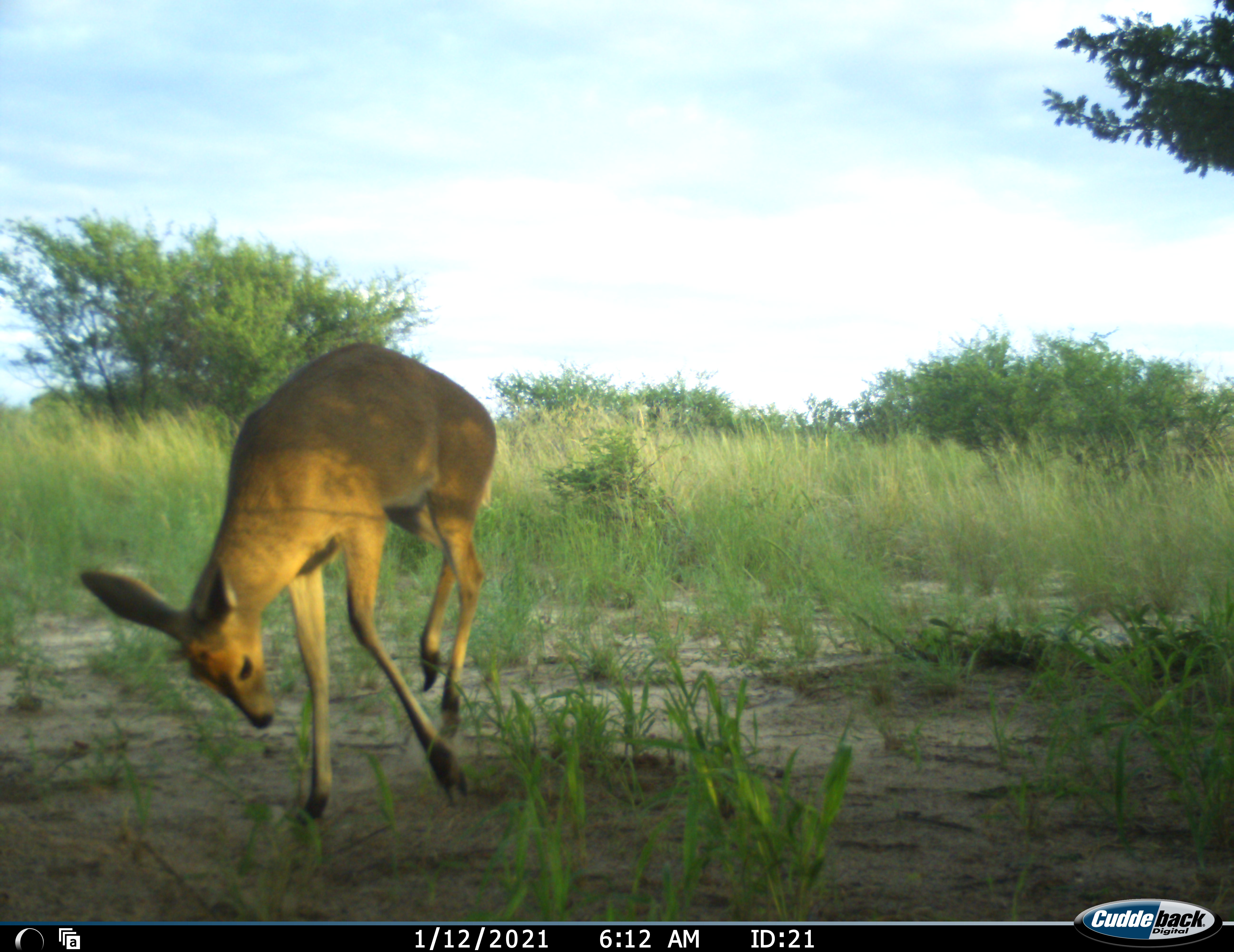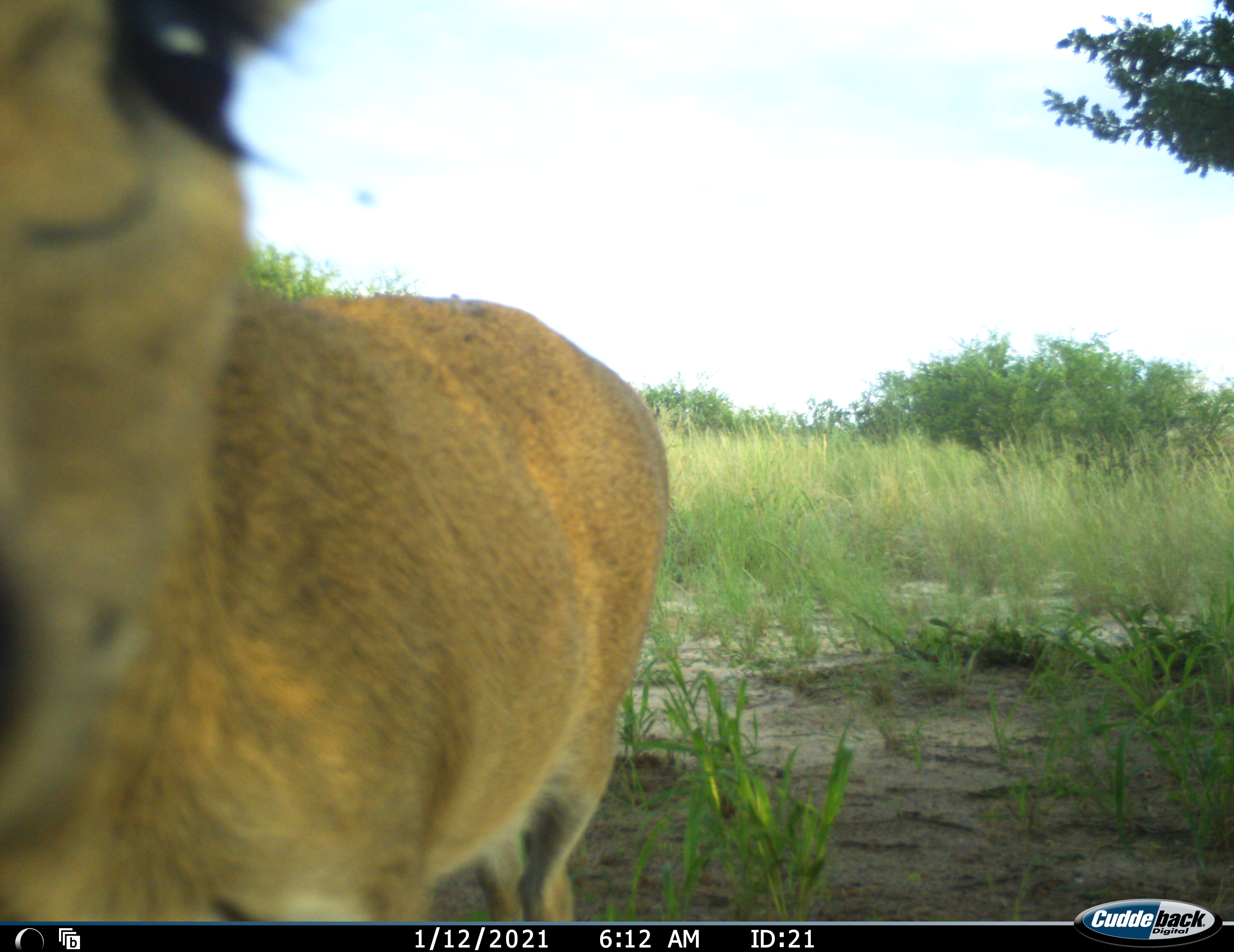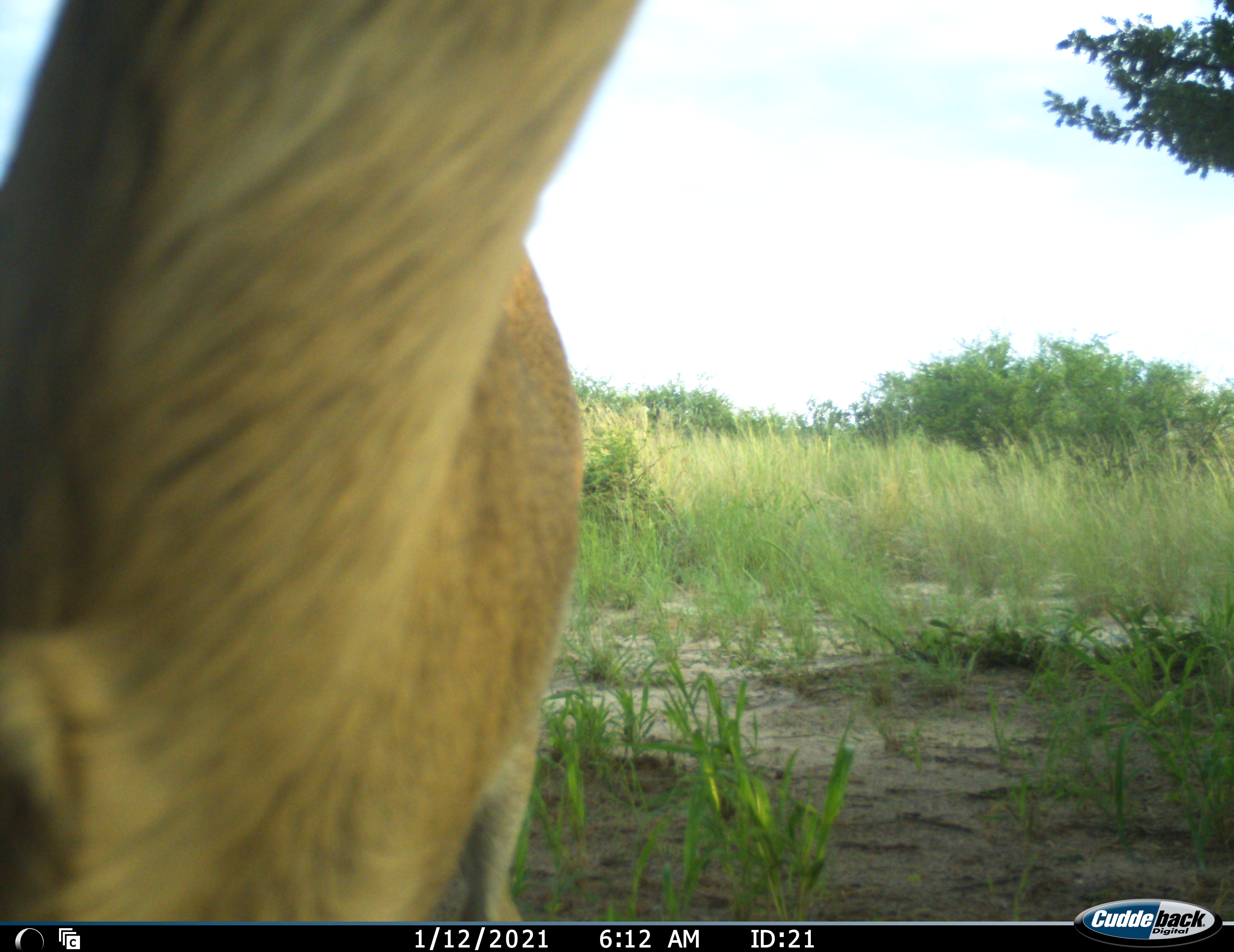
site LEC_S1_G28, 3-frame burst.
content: unidentified animal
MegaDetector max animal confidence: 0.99